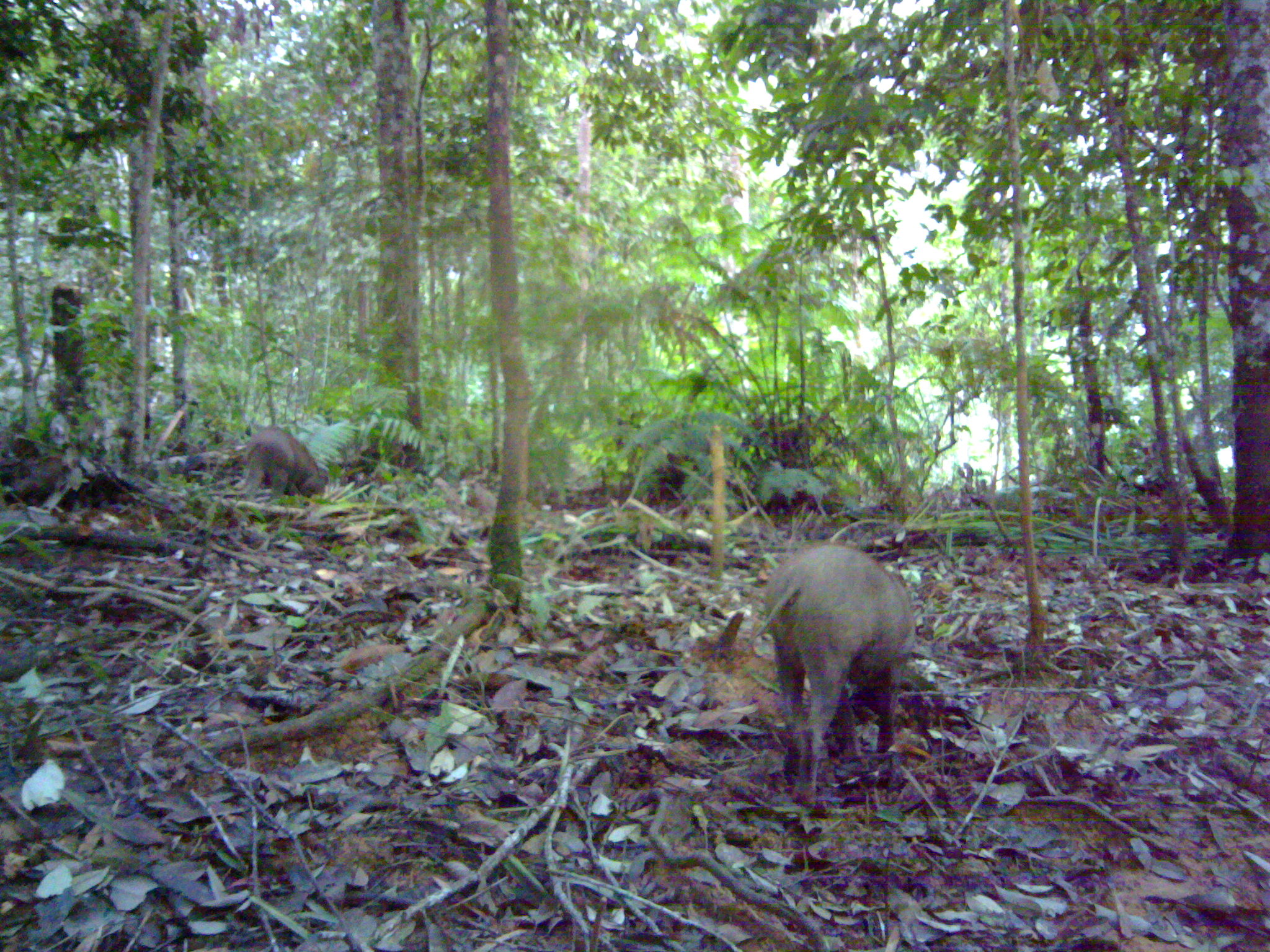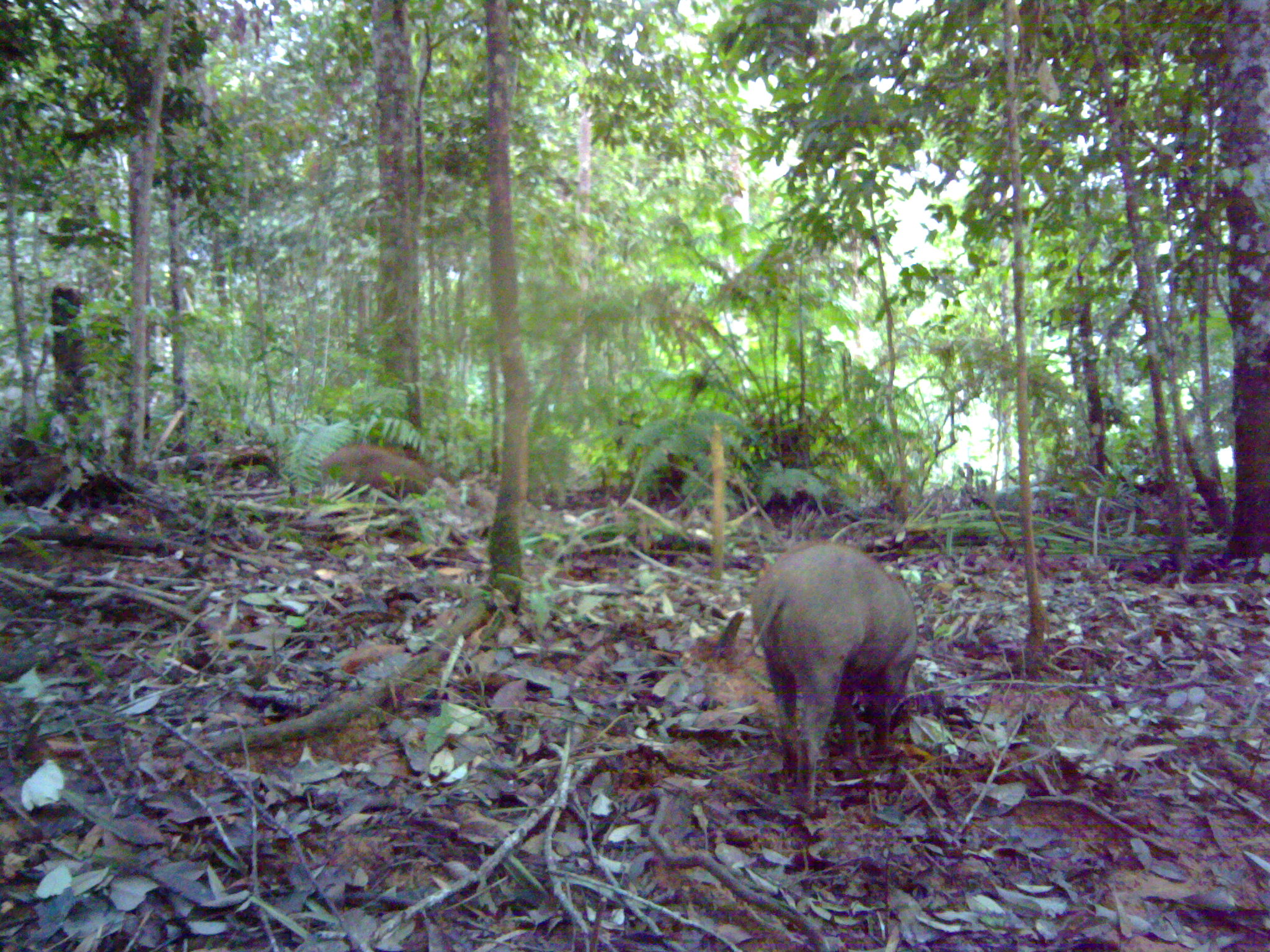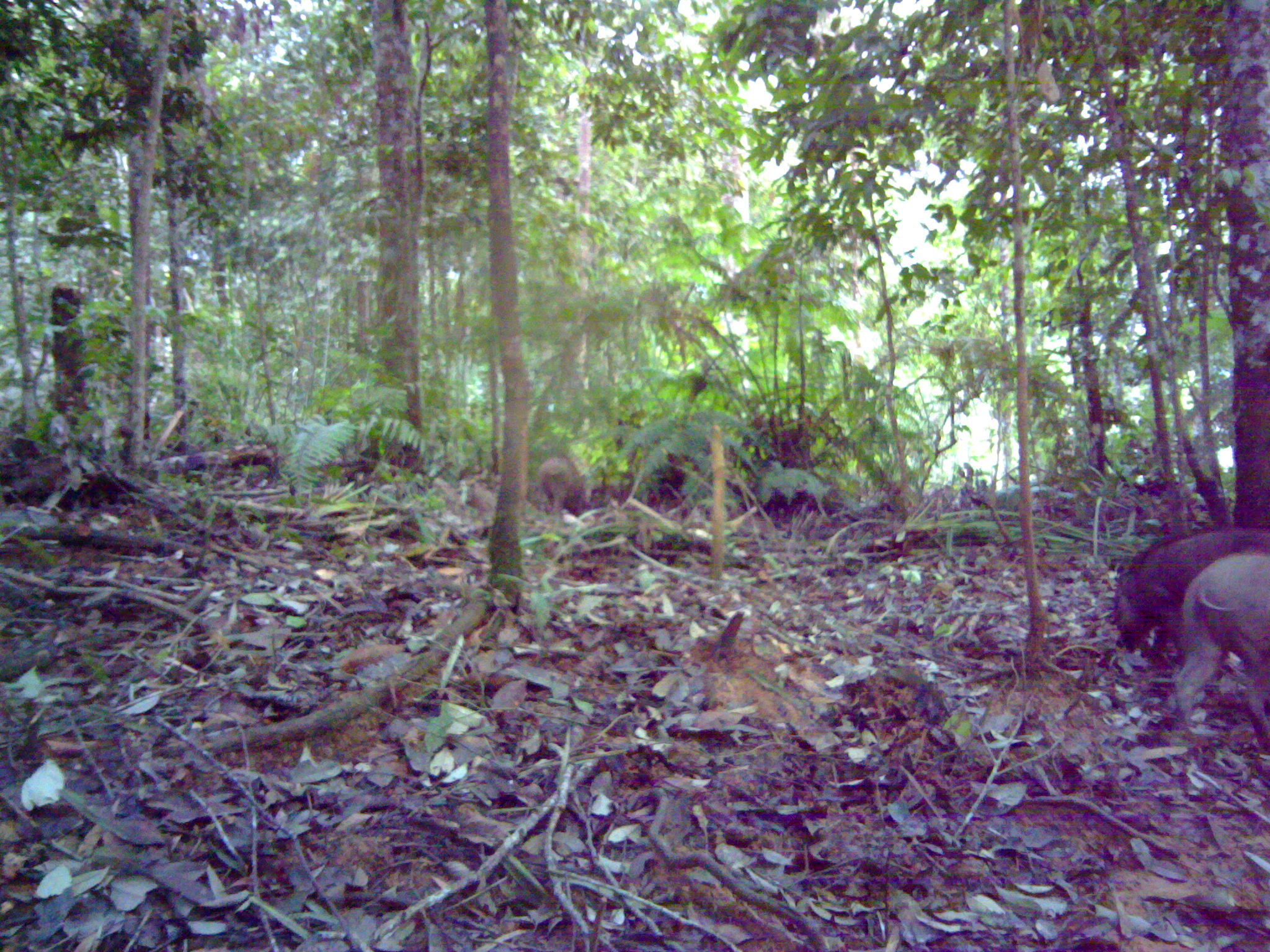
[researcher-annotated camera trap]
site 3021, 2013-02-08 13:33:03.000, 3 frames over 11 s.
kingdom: Animalia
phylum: Chordata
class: Mammalia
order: Artiodactyla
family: Suidae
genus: Sus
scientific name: Sus scrofa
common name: wild boar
Sus scrofa (wild boar), count 2.